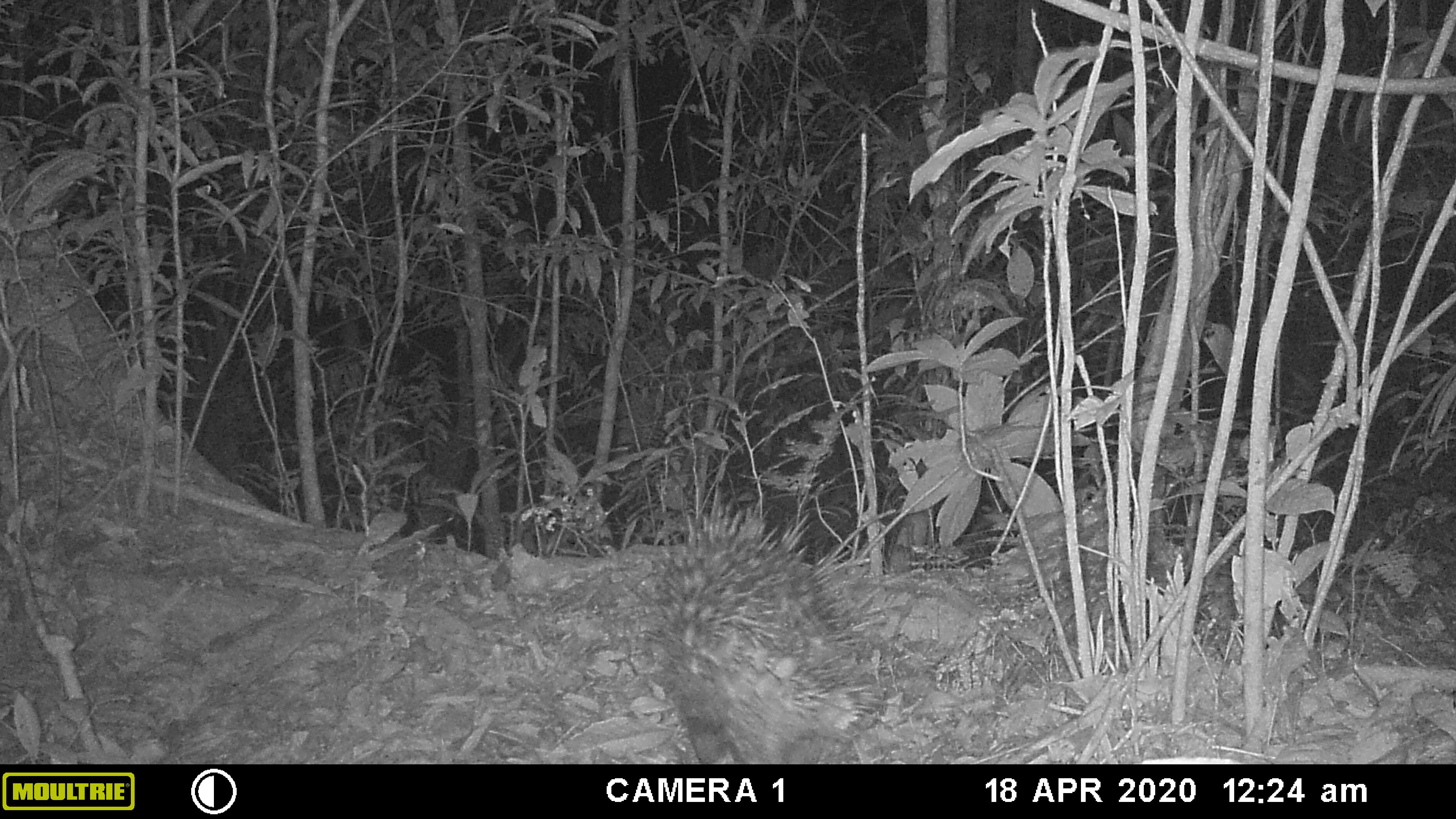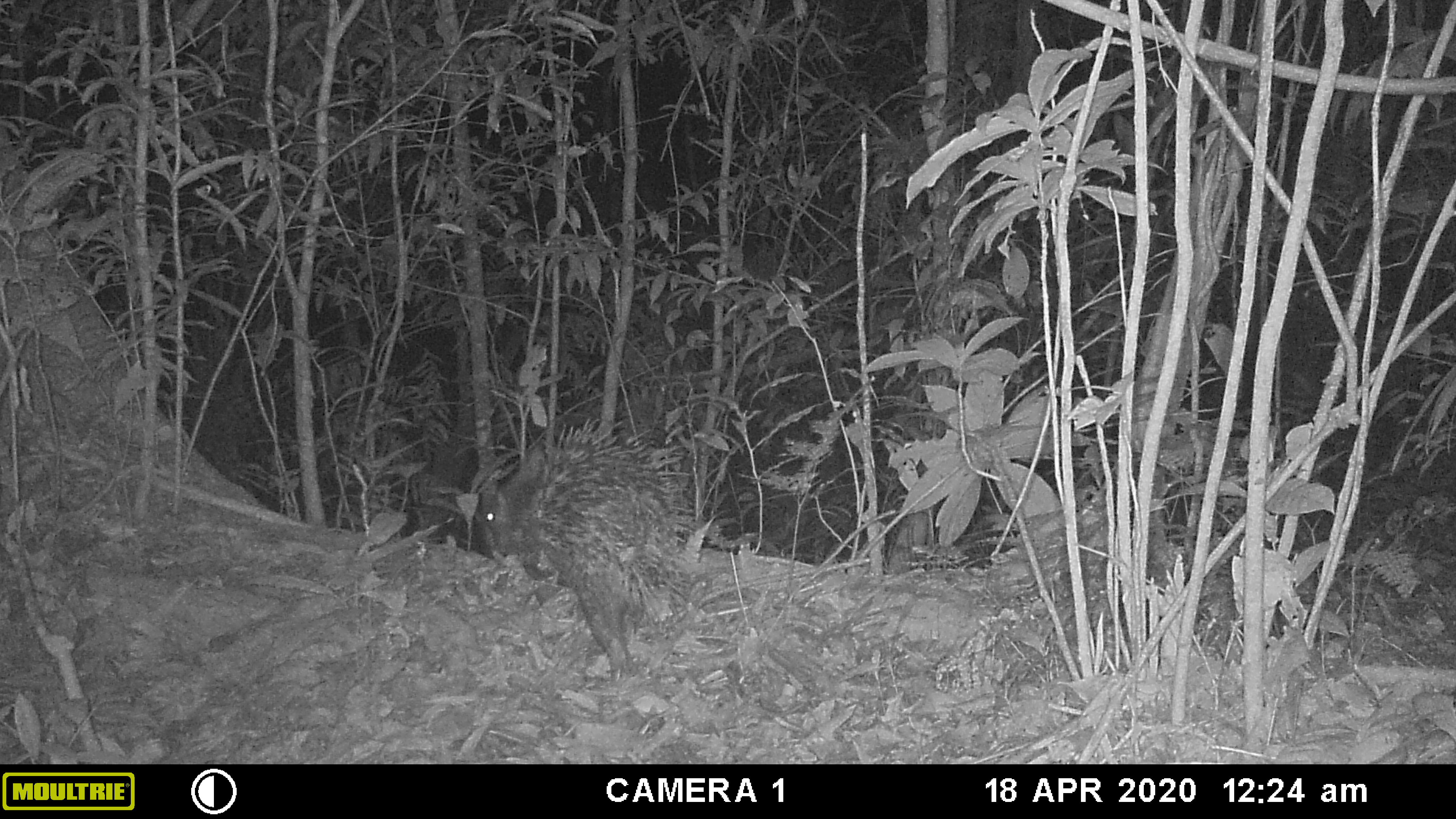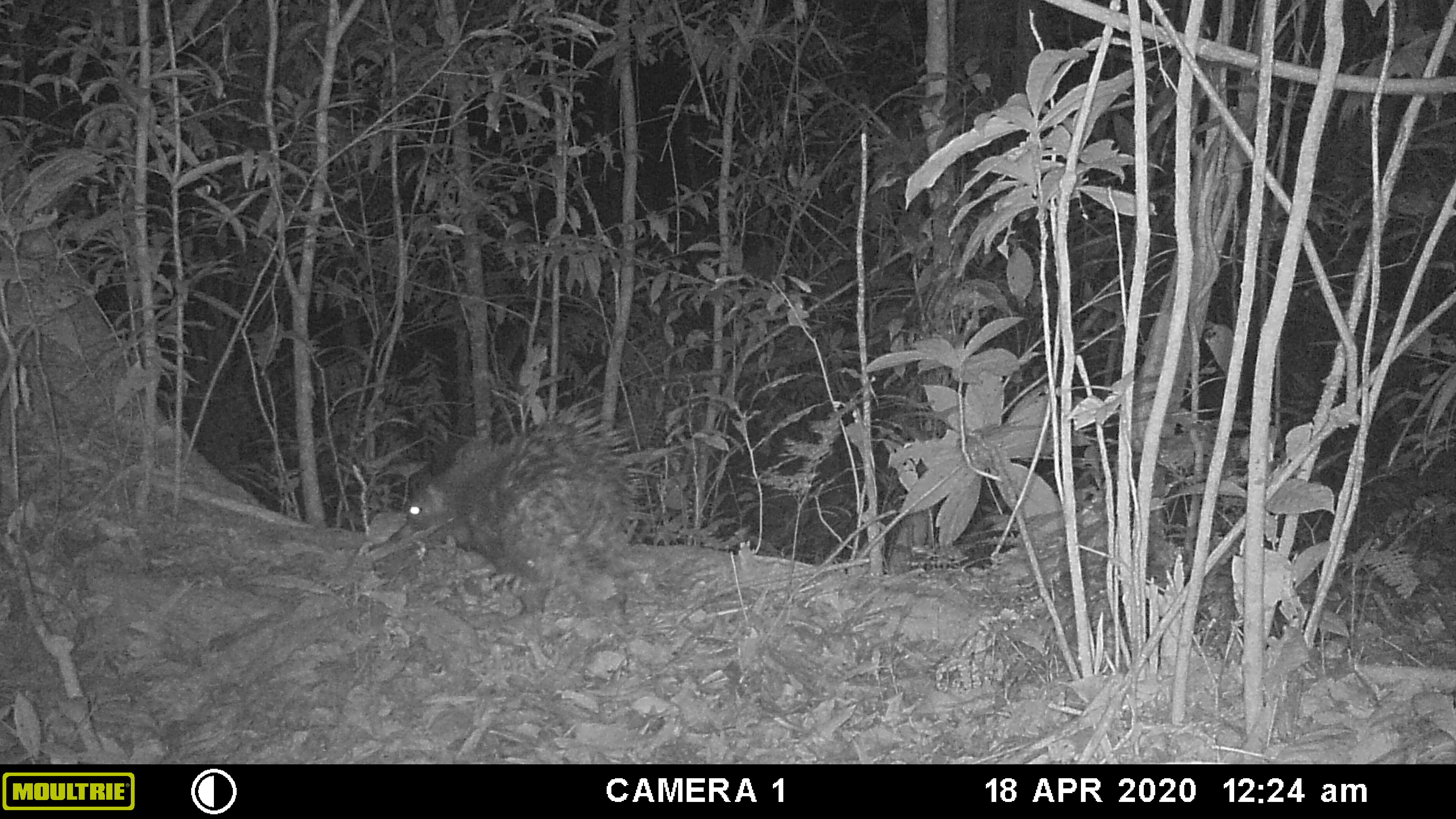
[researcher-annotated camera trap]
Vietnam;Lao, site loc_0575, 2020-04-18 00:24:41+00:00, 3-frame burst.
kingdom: Animalia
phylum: Chordata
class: Mammalia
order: Rodentia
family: Hystricidae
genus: Hystrix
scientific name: Hystrix brachyura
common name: malayan porcupine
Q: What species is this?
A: Malayan porcupine (Hystrix brachyura).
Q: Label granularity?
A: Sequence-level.